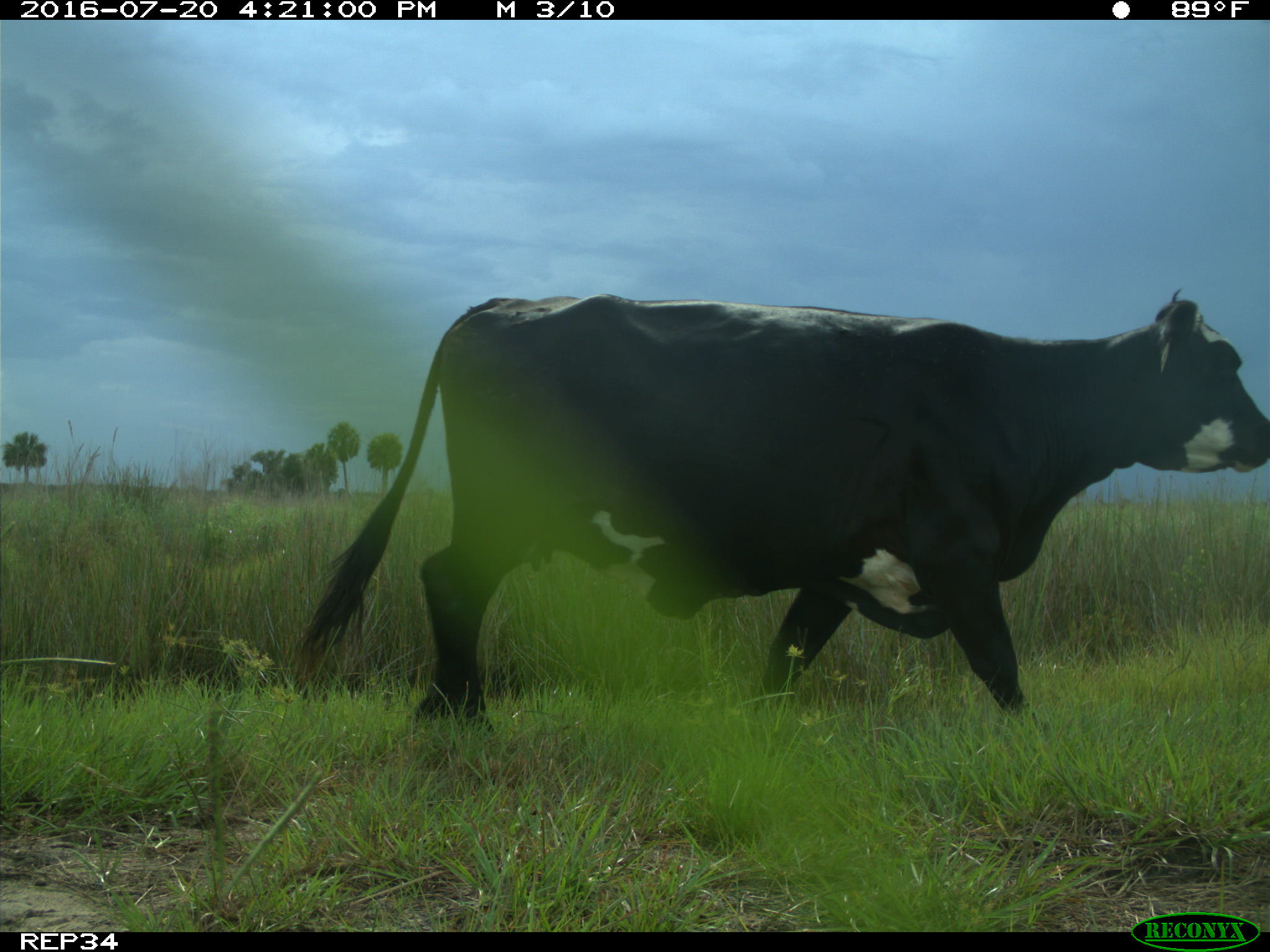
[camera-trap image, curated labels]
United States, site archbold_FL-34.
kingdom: Animalia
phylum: Chordata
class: Mammalia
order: Artiodactyla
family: Bovidae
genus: Bos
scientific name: Bos taurus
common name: domestic cow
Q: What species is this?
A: Bos taurus (domestic cow).